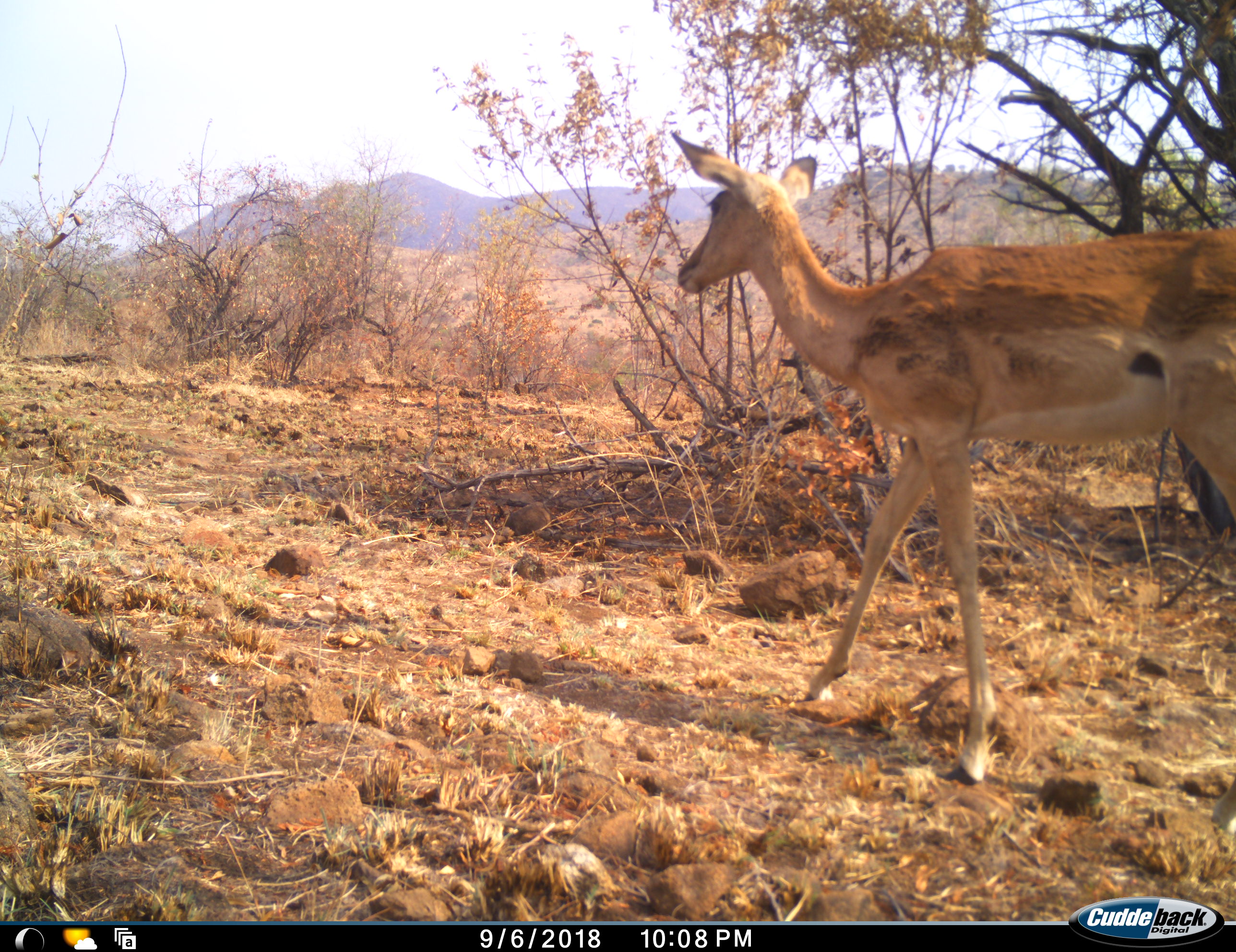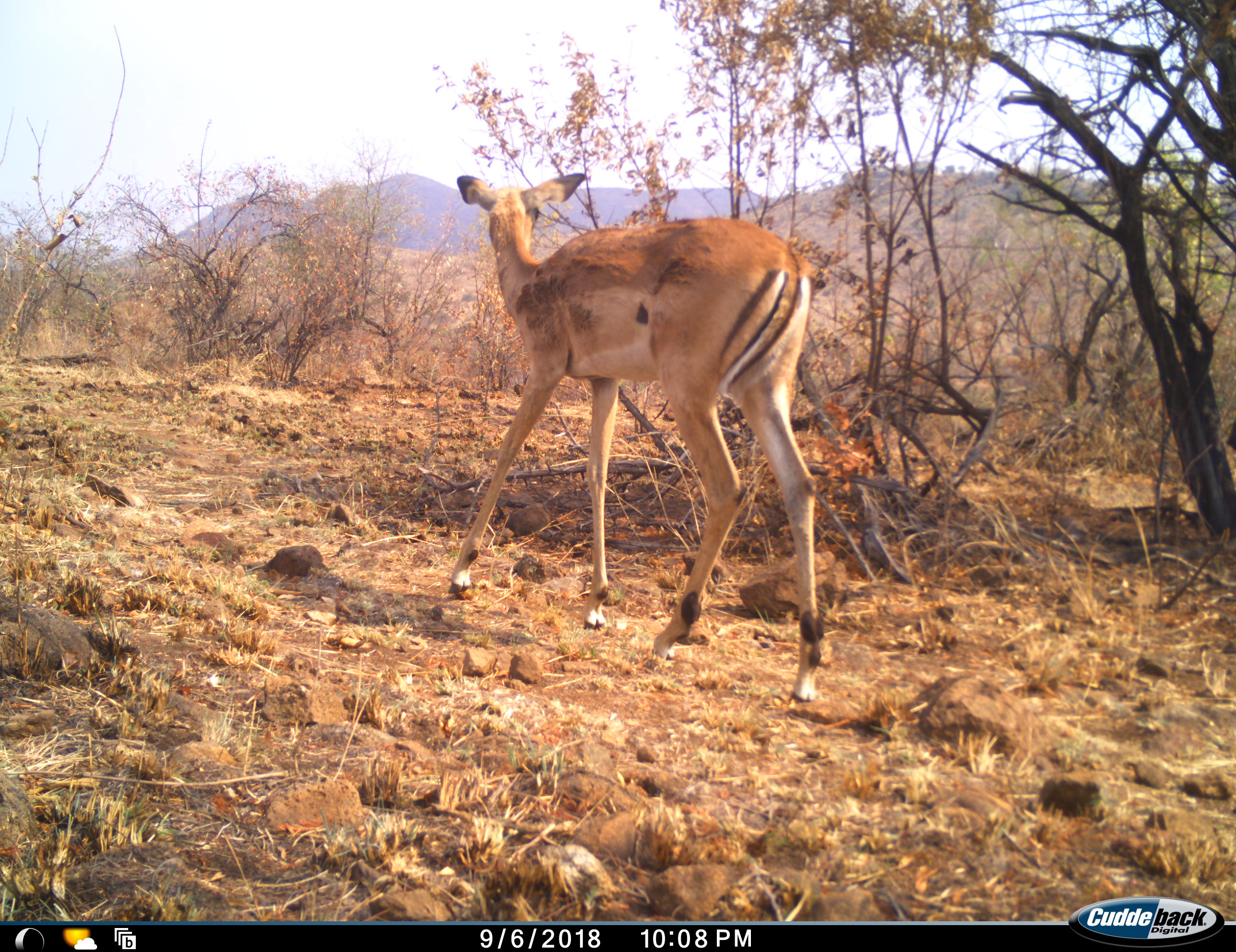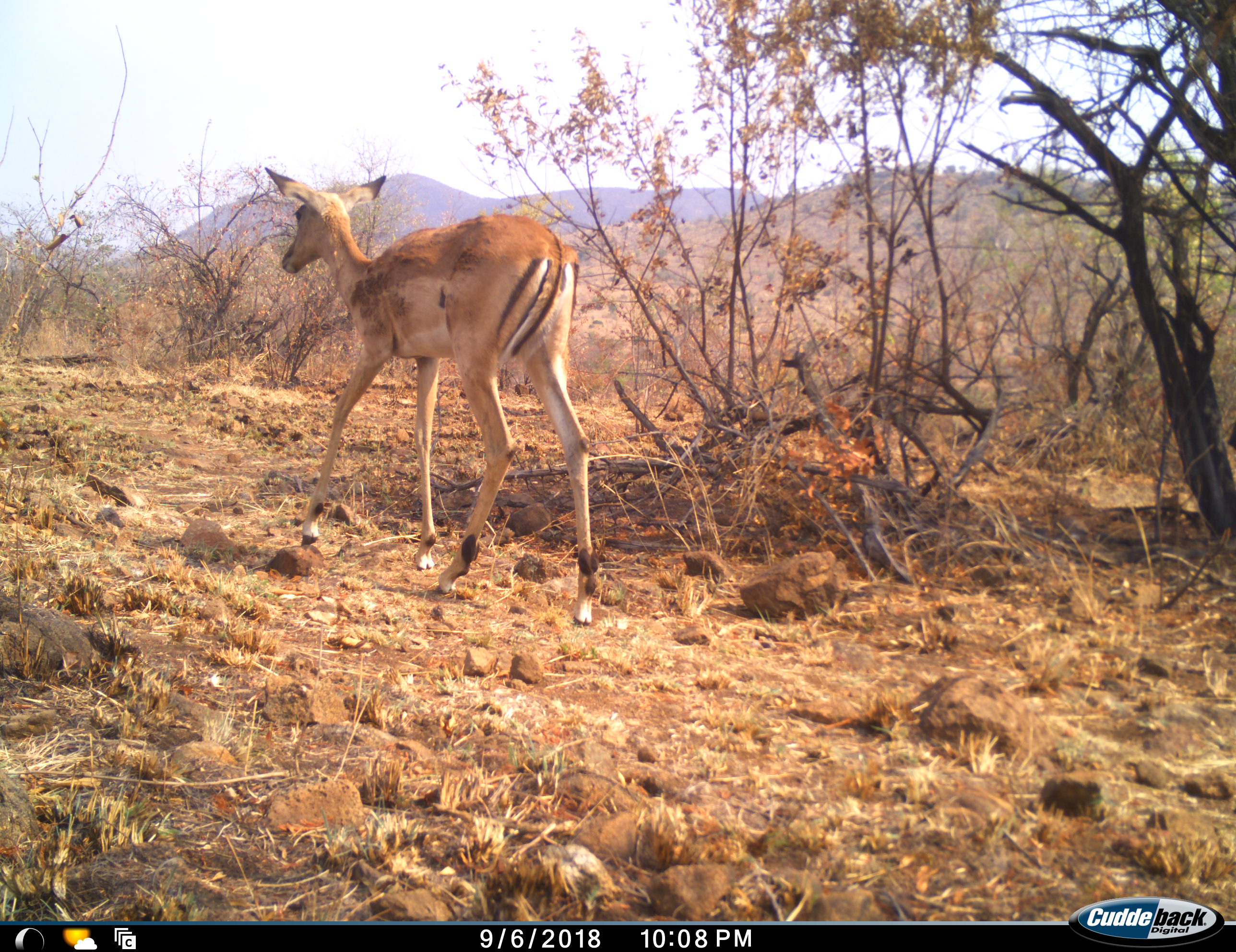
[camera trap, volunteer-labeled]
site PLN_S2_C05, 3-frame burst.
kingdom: Animalia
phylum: Chordata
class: Mammalia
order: Artiodactyla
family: Bovidae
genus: Aepyceros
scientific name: Aepyceros melampus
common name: impala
Impala (Aepyceros melampus), count 1. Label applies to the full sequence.